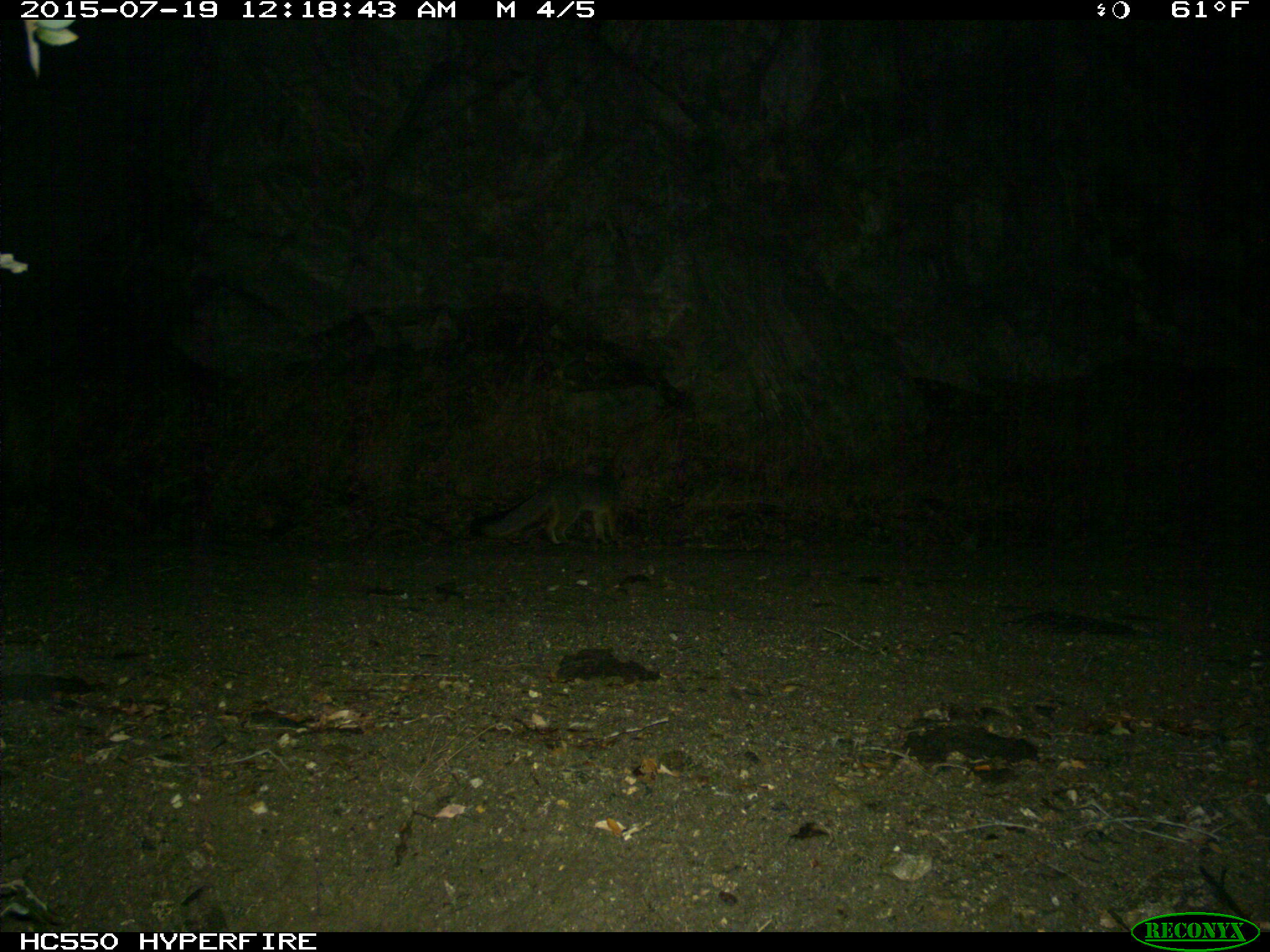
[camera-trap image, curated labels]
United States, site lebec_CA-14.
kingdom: Animalia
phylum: Chordata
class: Mammalia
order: Carnivora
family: Canidae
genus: Urocyon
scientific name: Urocyon cinereoargenteus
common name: gray fox